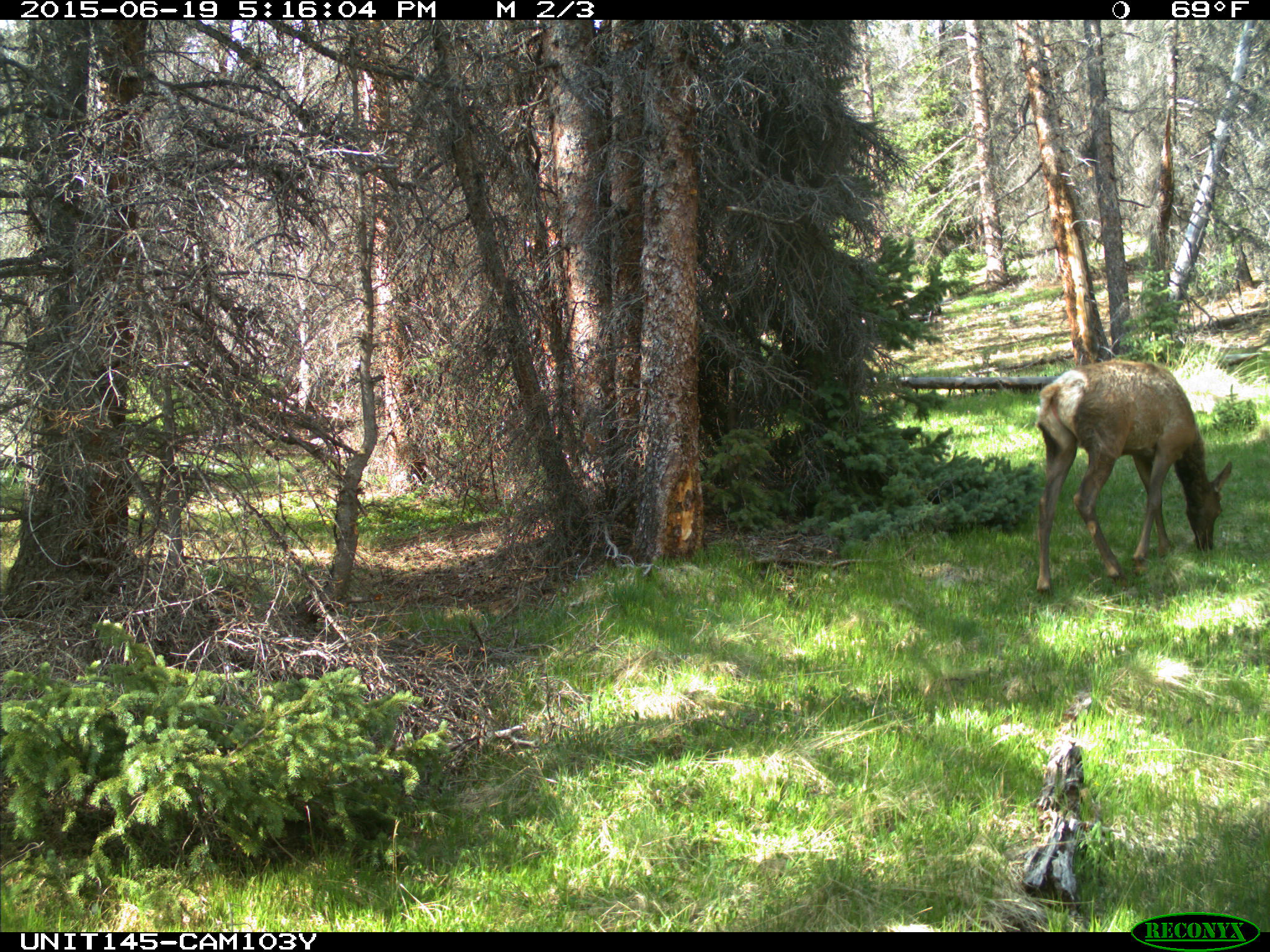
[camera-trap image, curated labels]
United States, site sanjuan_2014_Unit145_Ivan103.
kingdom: Animalia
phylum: Chordata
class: Mammalia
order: Artiodactyla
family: Cervidae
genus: Cervus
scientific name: Cervus elaphus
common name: red deer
Cervus elaphus (red deer).